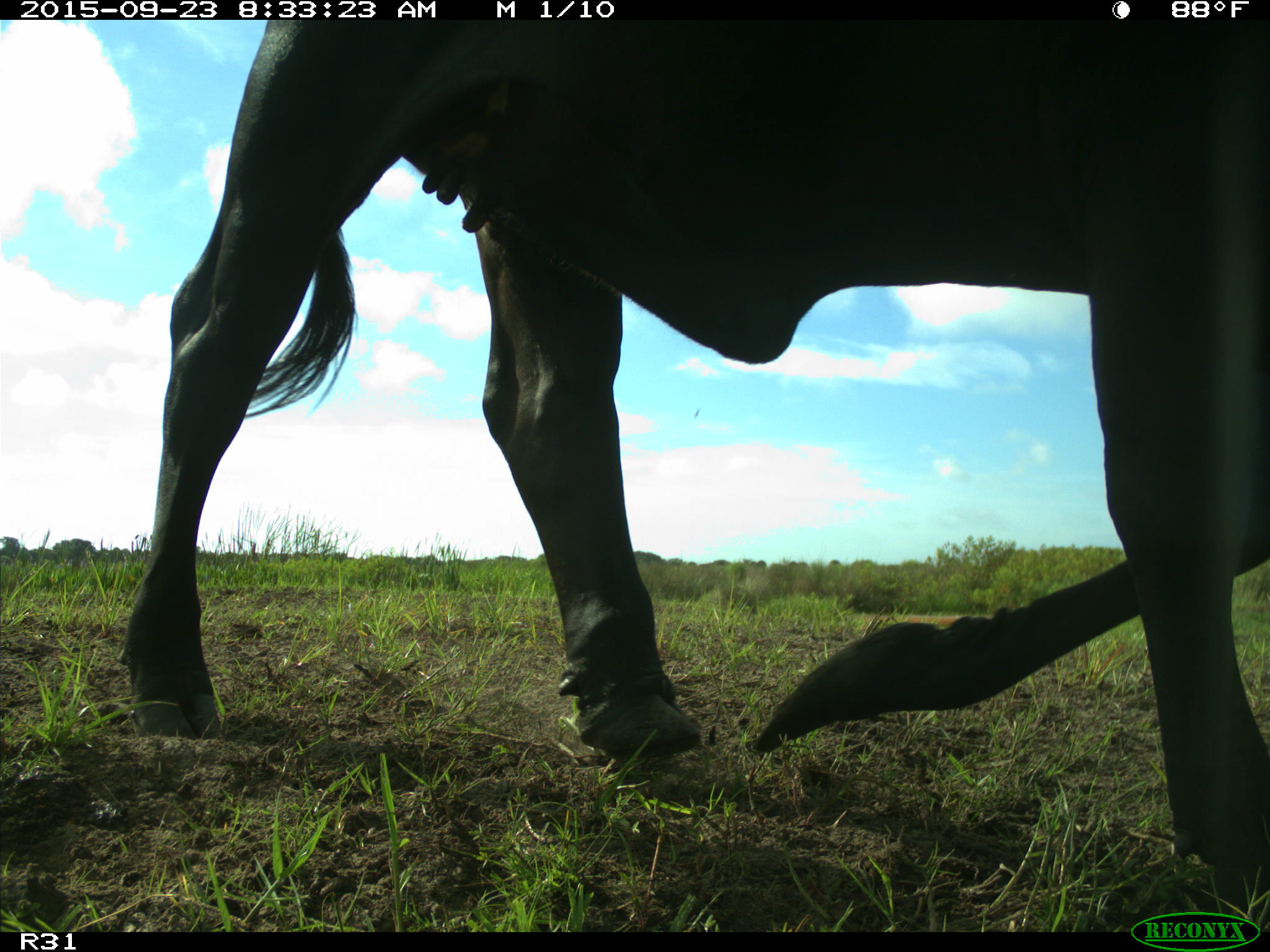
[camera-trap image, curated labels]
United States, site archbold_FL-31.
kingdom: Animalia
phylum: Chordata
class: Mammalia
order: Artiodactyla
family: Bovidae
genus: Bos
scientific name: Bos taurus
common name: domestic cow